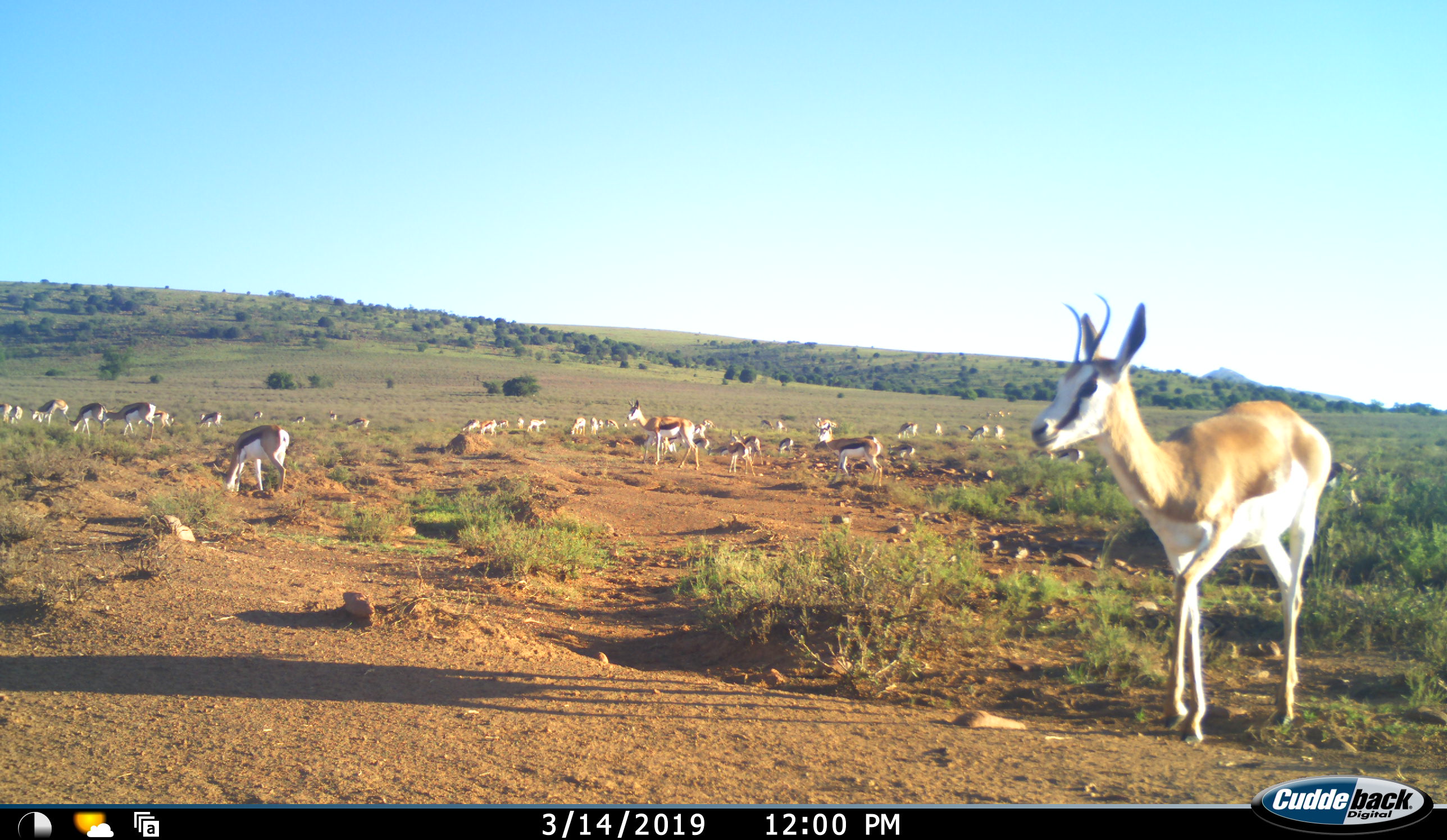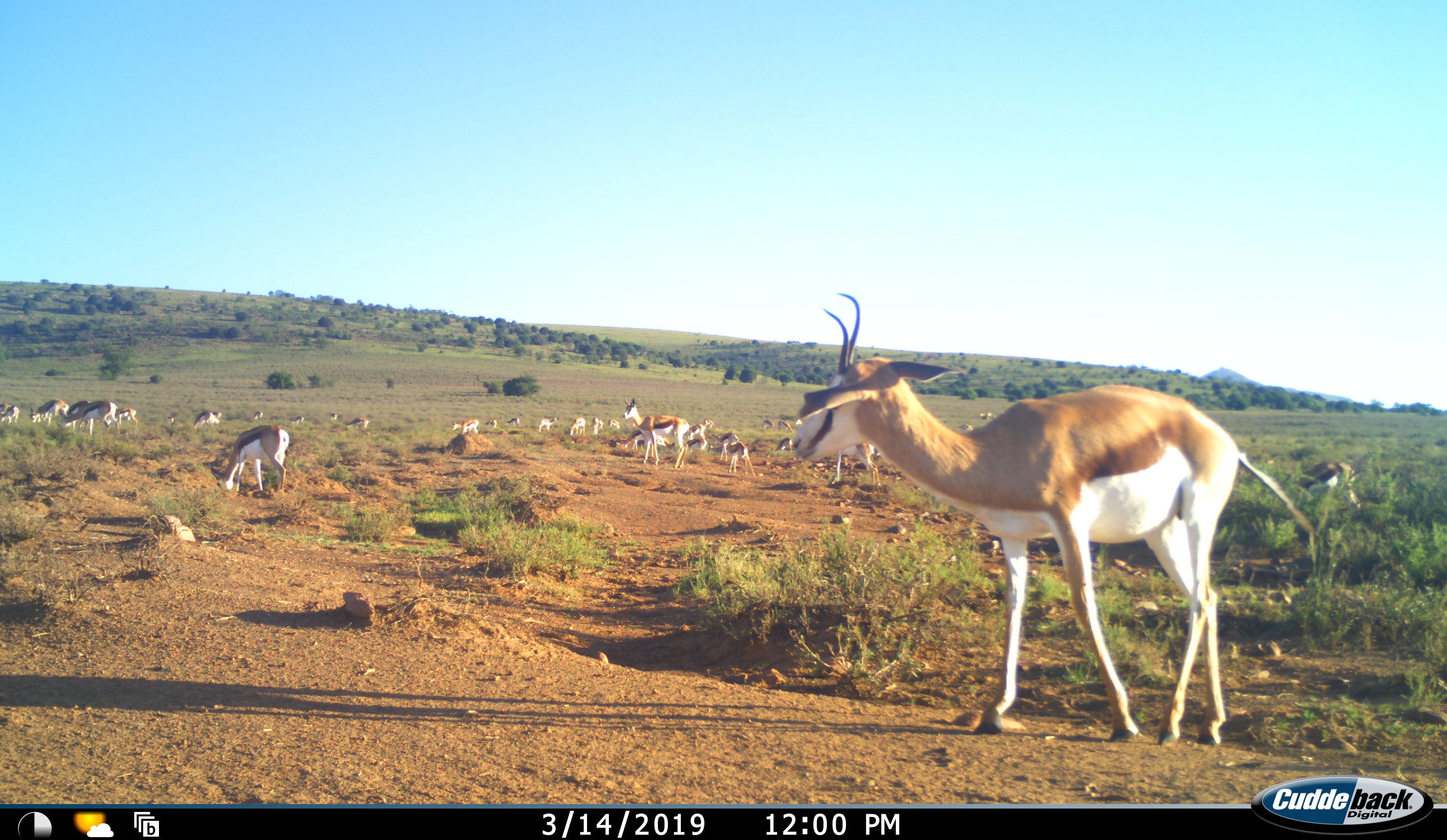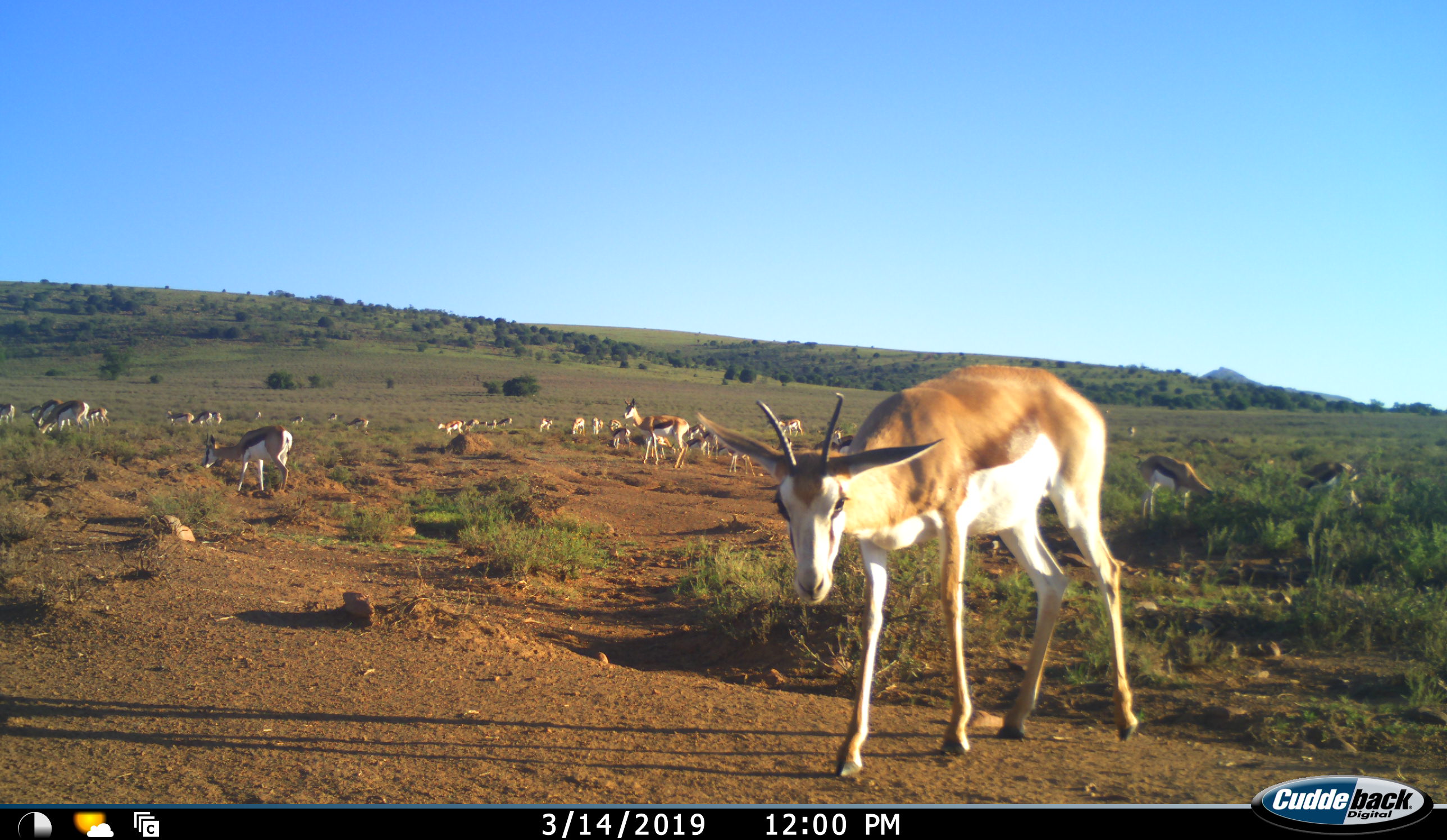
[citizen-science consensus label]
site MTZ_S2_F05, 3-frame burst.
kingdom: Animalia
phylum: Chordata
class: Mammalia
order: Artiodactyla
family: Bovidae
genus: Antidorcas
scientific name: Antidorcas marsupialis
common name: springbok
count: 11-50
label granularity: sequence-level